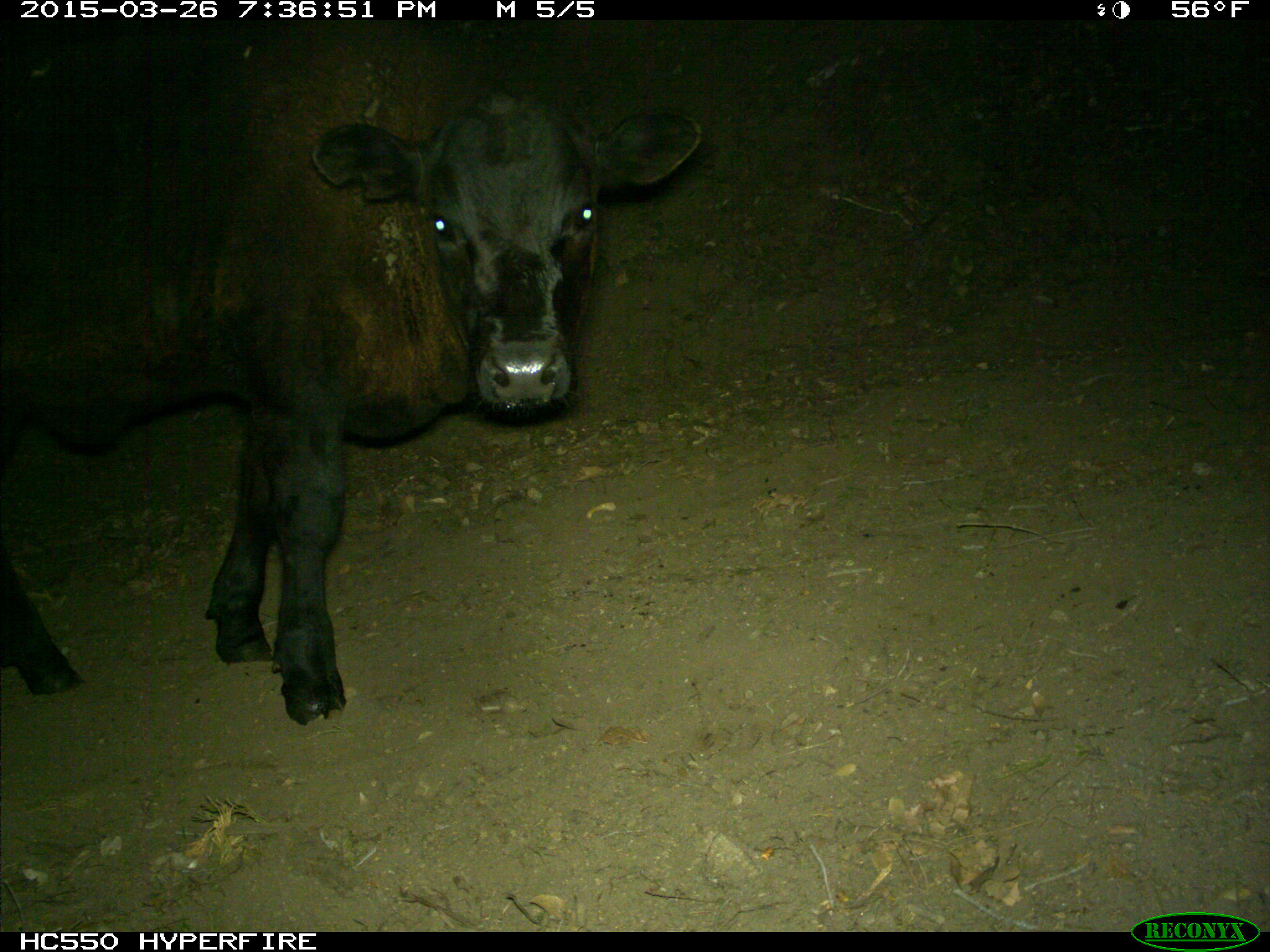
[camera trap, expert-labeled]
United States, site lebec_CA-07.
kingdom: Animalia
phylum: Chordata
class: Mammalia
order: Artiodactyla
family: Bovidae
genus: Bos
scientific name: Bos taurus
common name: domestic cow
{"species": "Bos taurus (domestic cow)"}